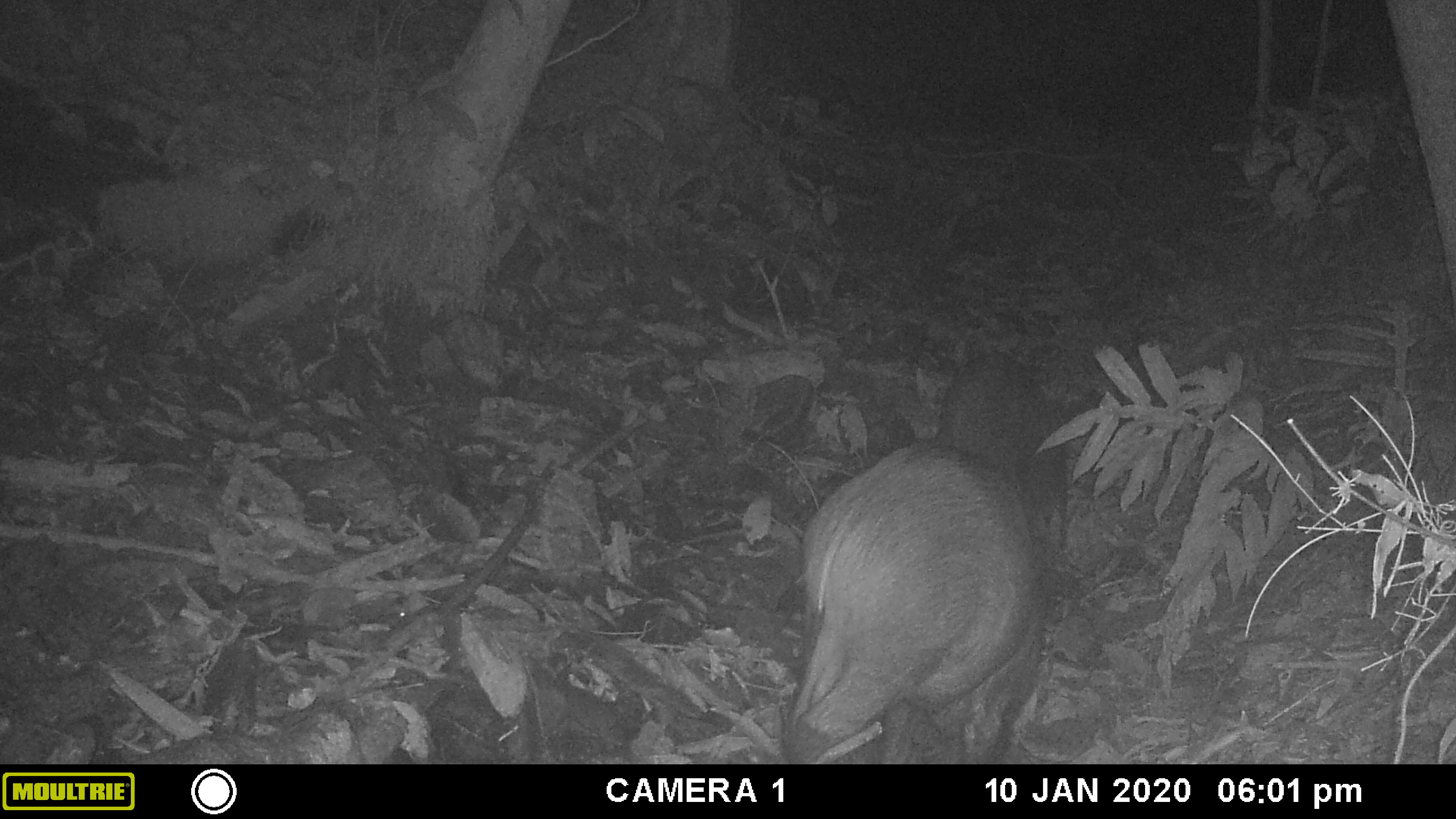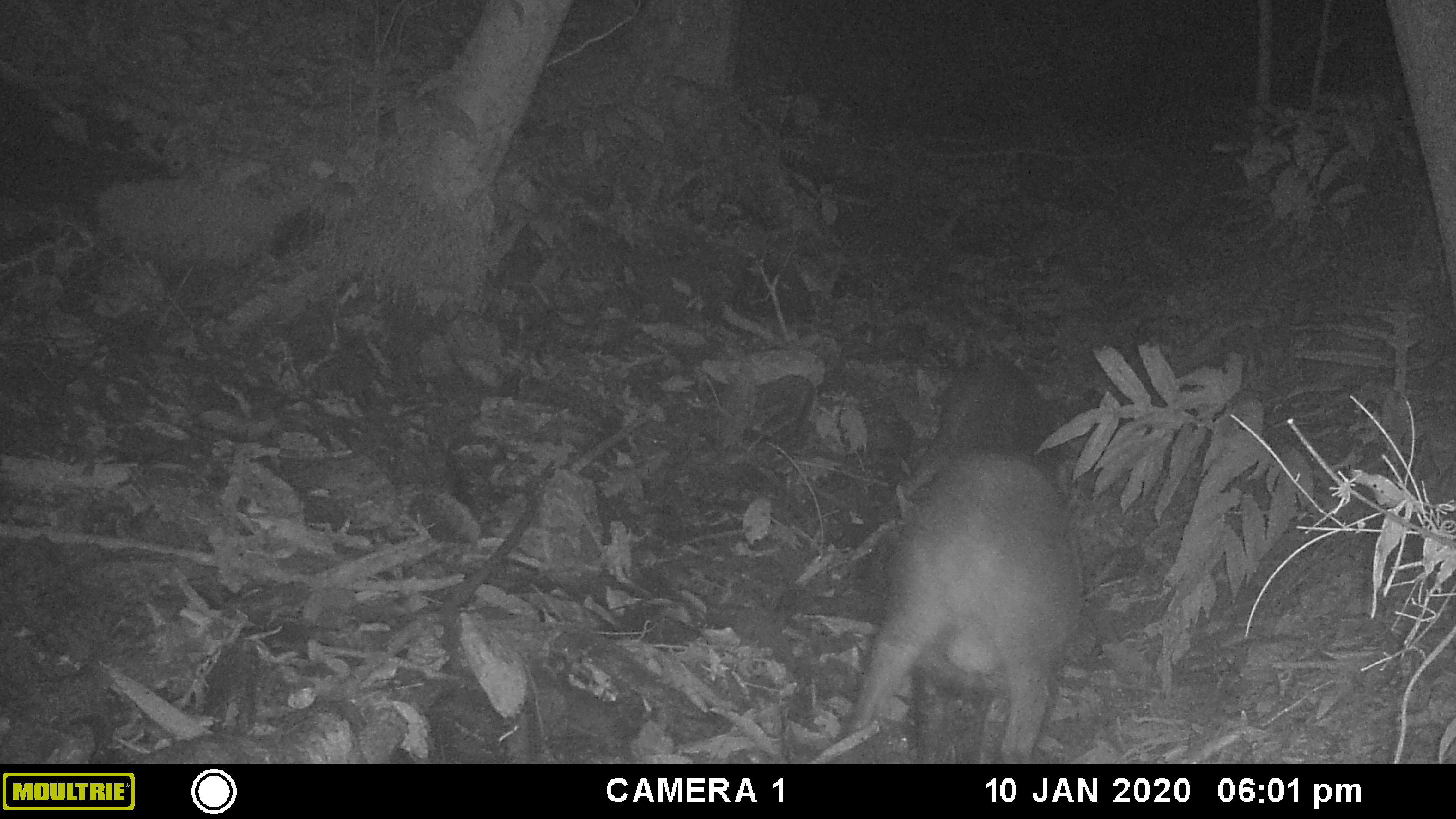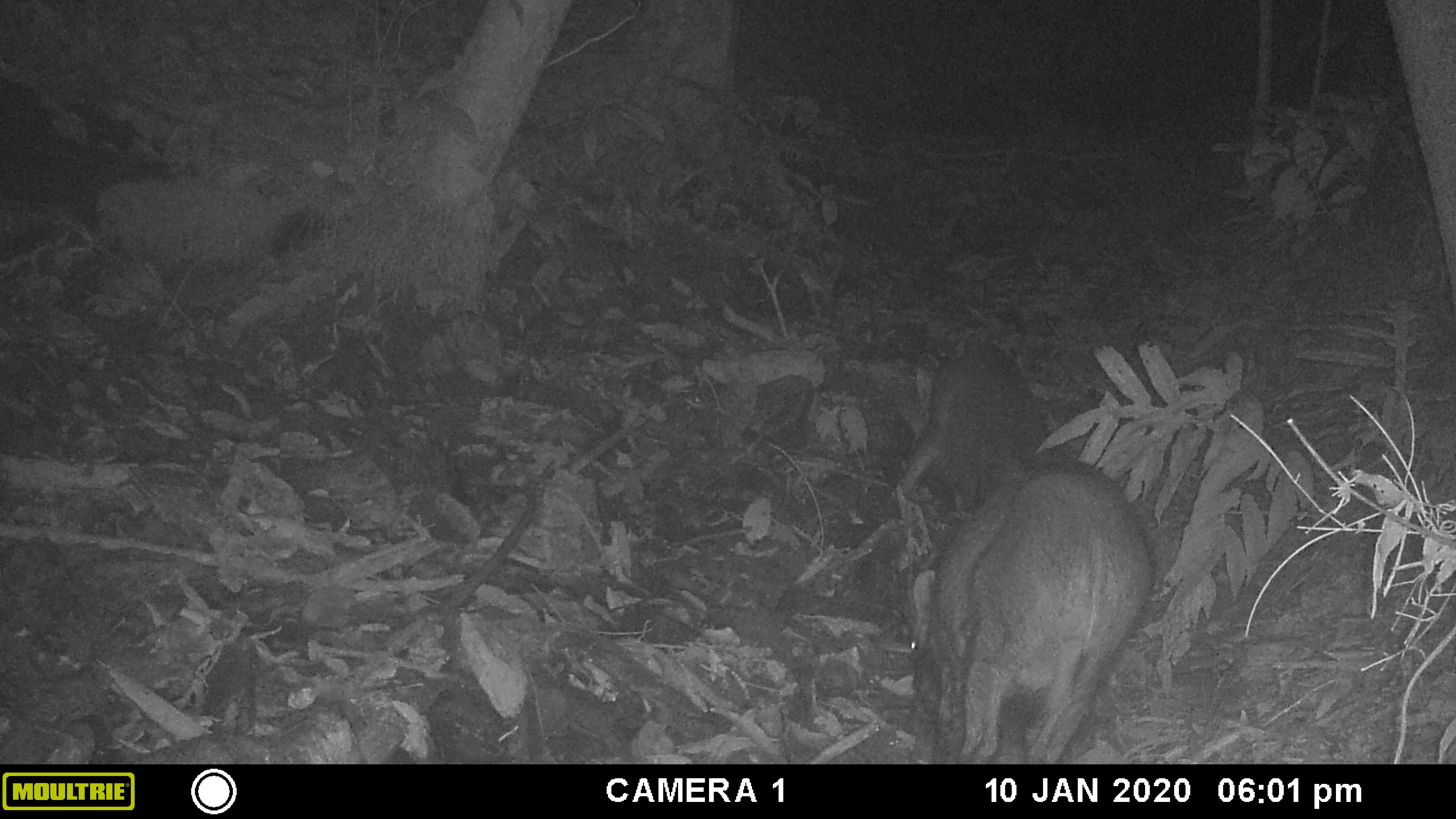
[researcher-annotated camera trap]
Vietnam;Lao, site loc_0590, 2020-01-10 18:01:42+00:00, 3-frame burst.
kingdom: Animalia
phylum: Chordata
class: Mammalia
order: Artiodactyla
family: Suidae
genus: Sus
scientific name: Sus scrofa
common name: eurasian wild pig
Eurasian wild pig (Sus scrofa). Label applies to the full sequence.